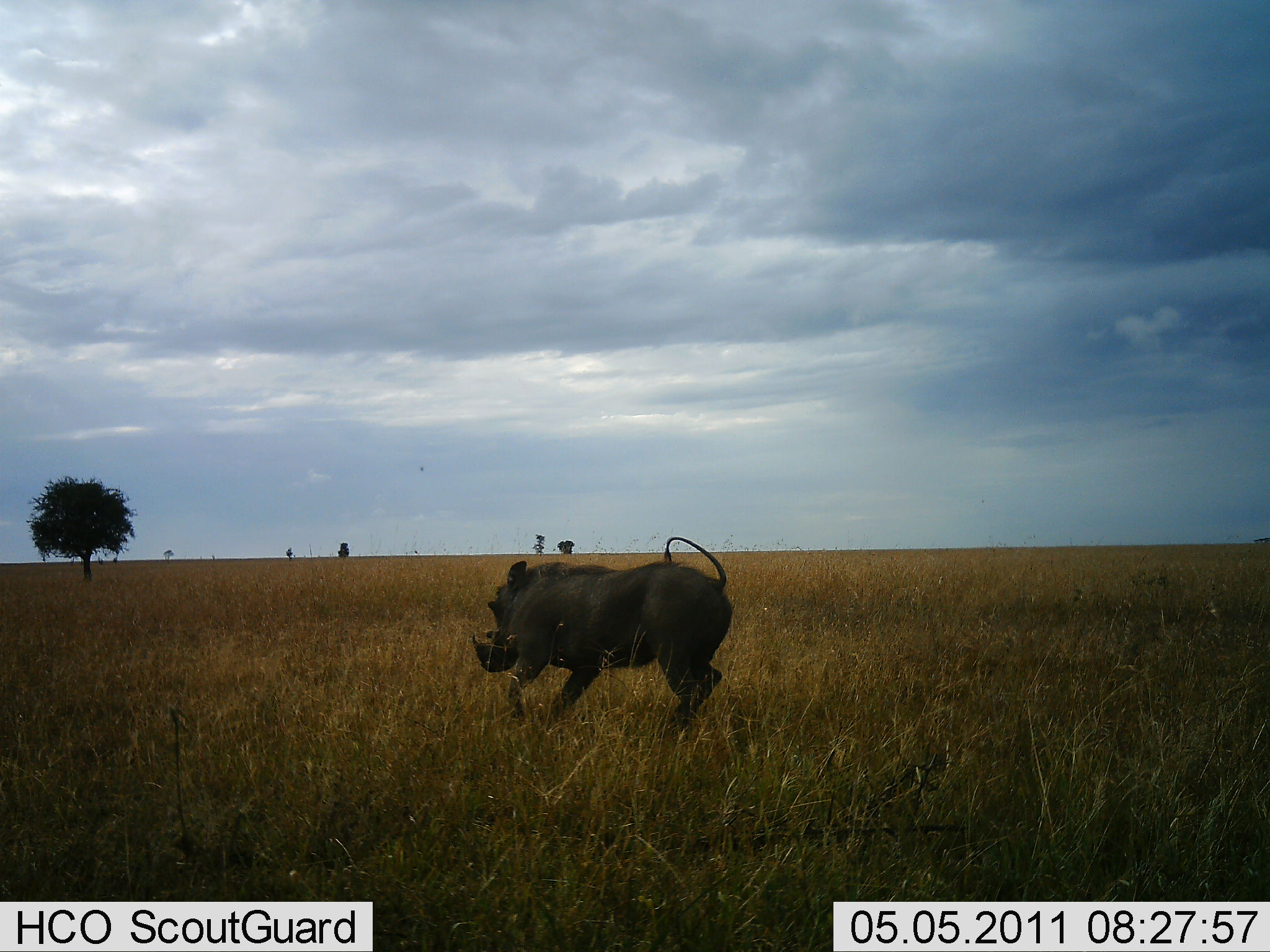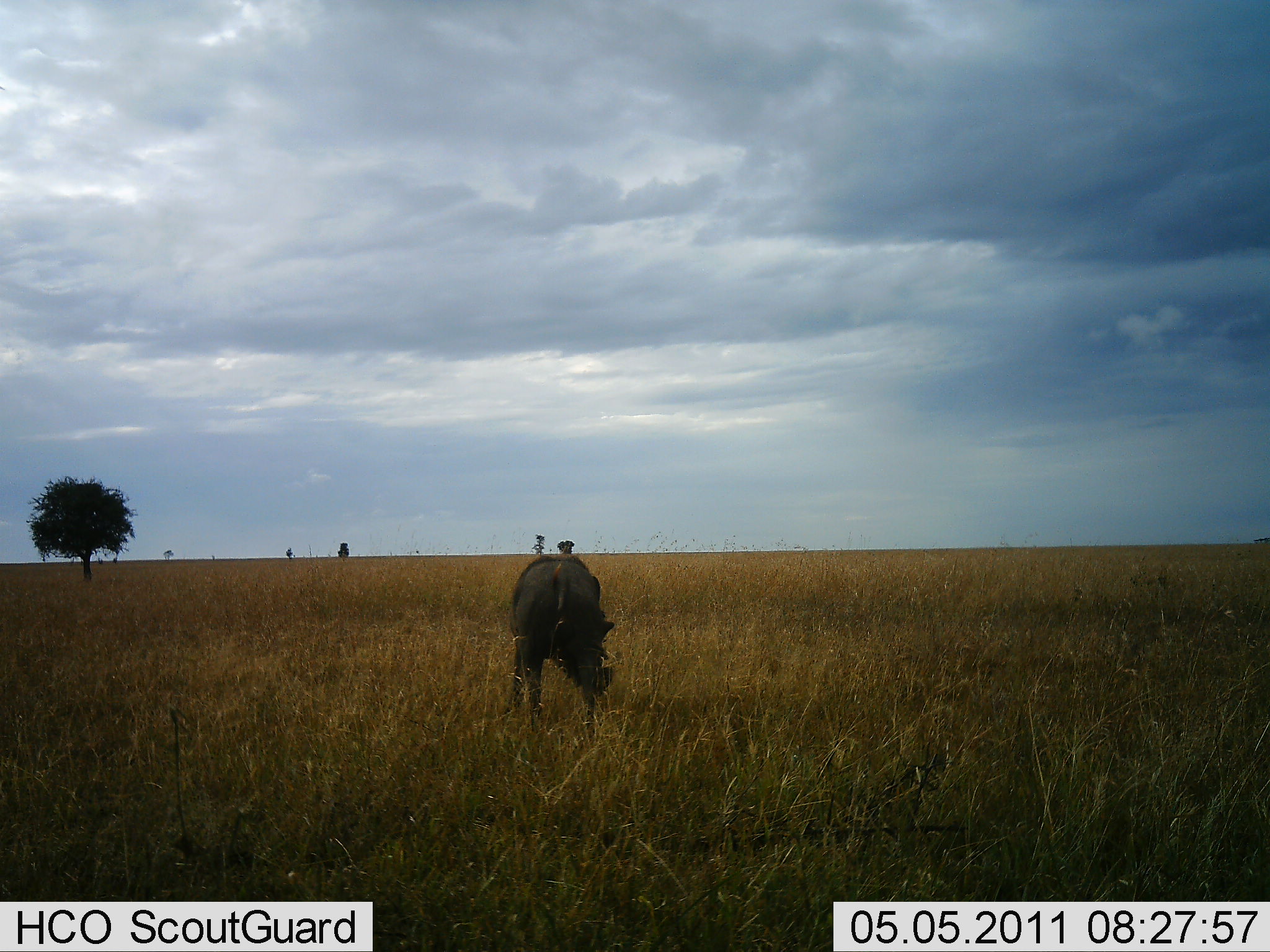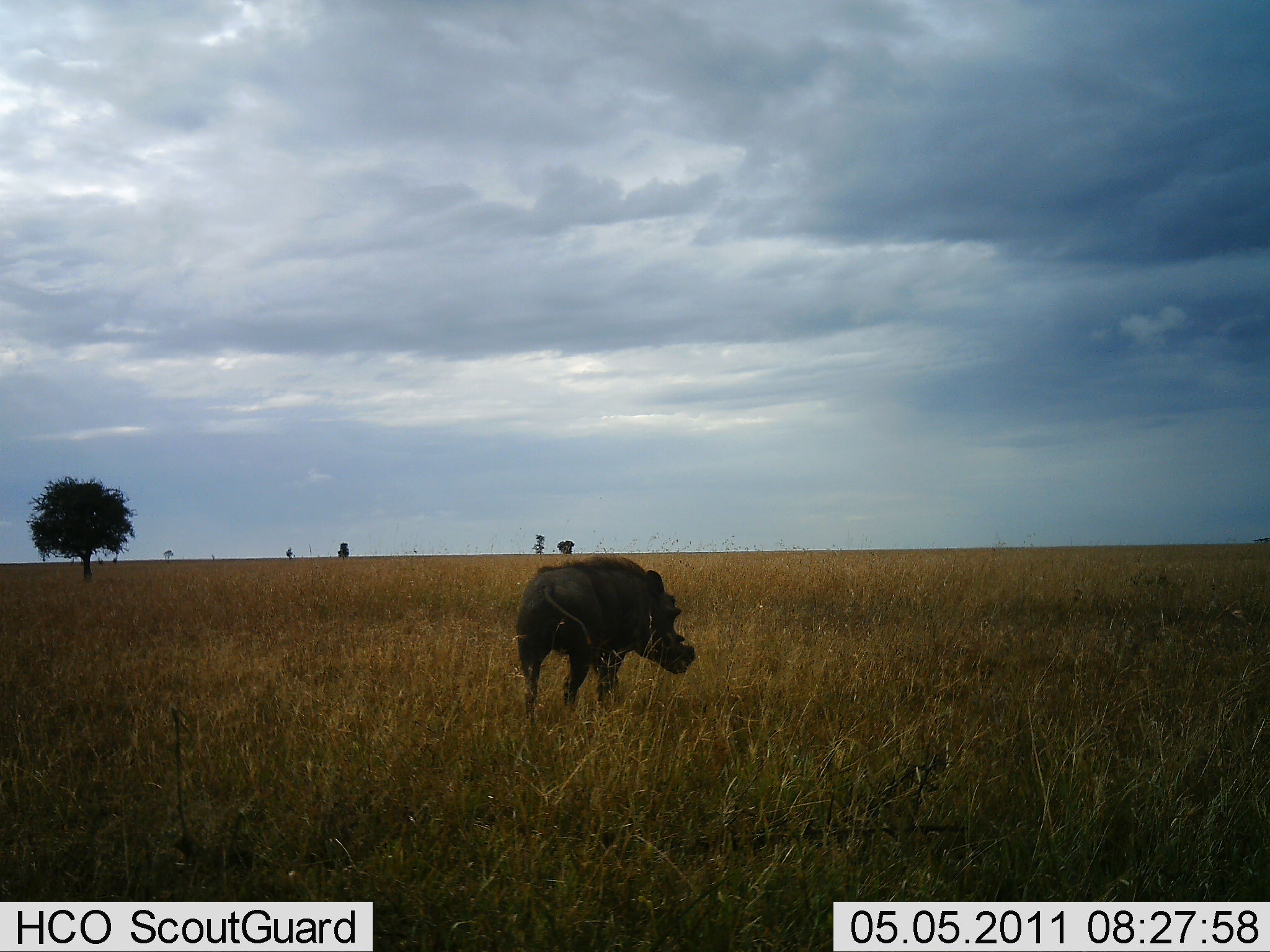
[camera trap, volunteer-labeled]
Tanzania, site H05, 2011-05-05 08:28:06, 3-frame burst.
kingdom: Animalia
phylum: Chordata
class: Mammalia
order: Artiodactyla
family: Suidae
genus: Phacochoerus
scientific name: Phacochoerus africanus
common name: warthog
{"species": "warthog (Phacochoerus africanus)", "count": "1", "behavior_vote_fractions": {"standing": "9%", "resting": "0%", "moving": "91%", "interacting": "0%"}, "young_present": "0%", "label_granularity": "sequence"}